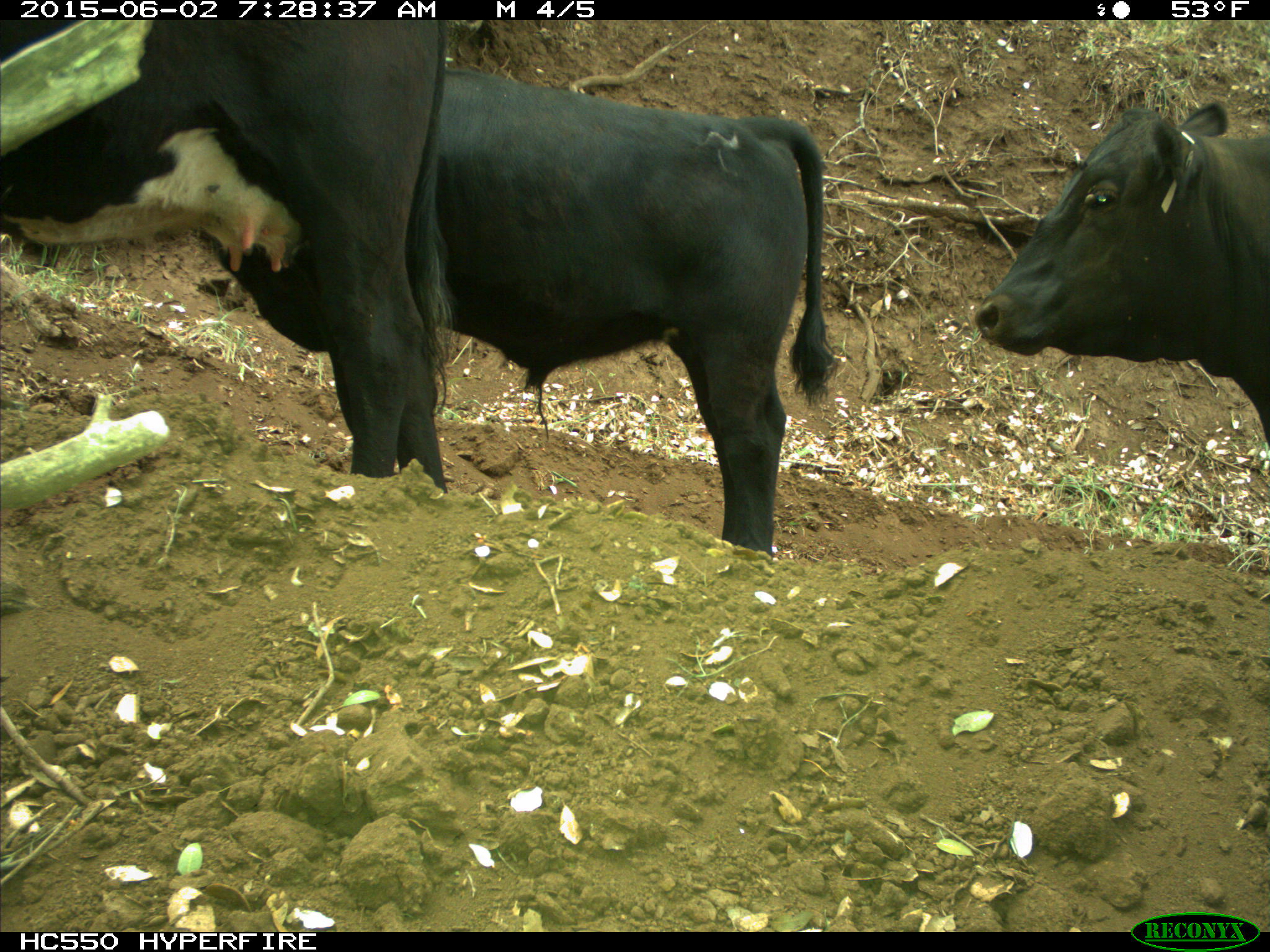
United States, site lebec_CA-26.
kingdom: Animalia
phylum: Chordata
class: Mammalia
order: Artiodactyla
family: Bovidae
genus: Bos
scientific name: Bos taurus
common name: domestic cow